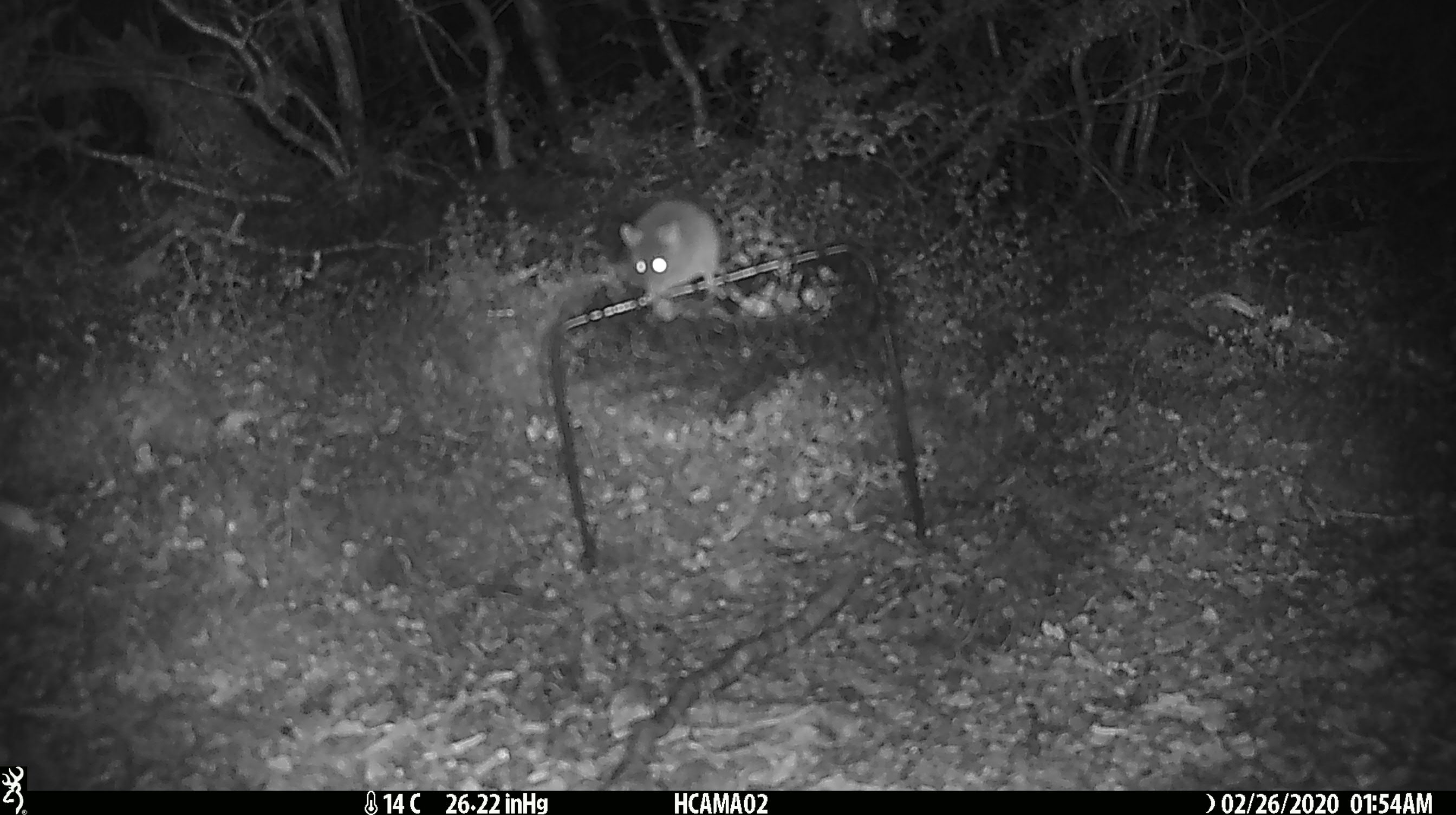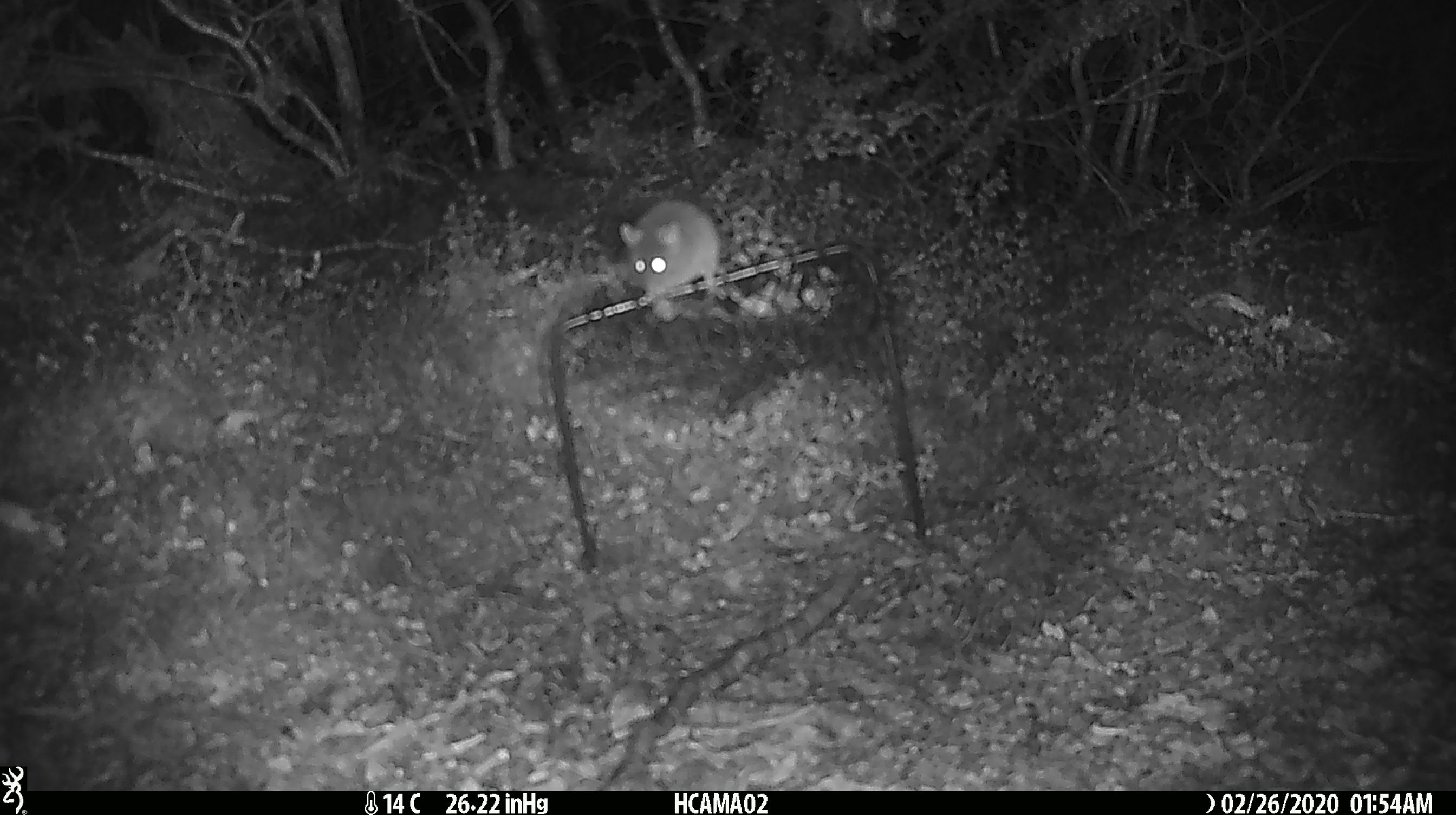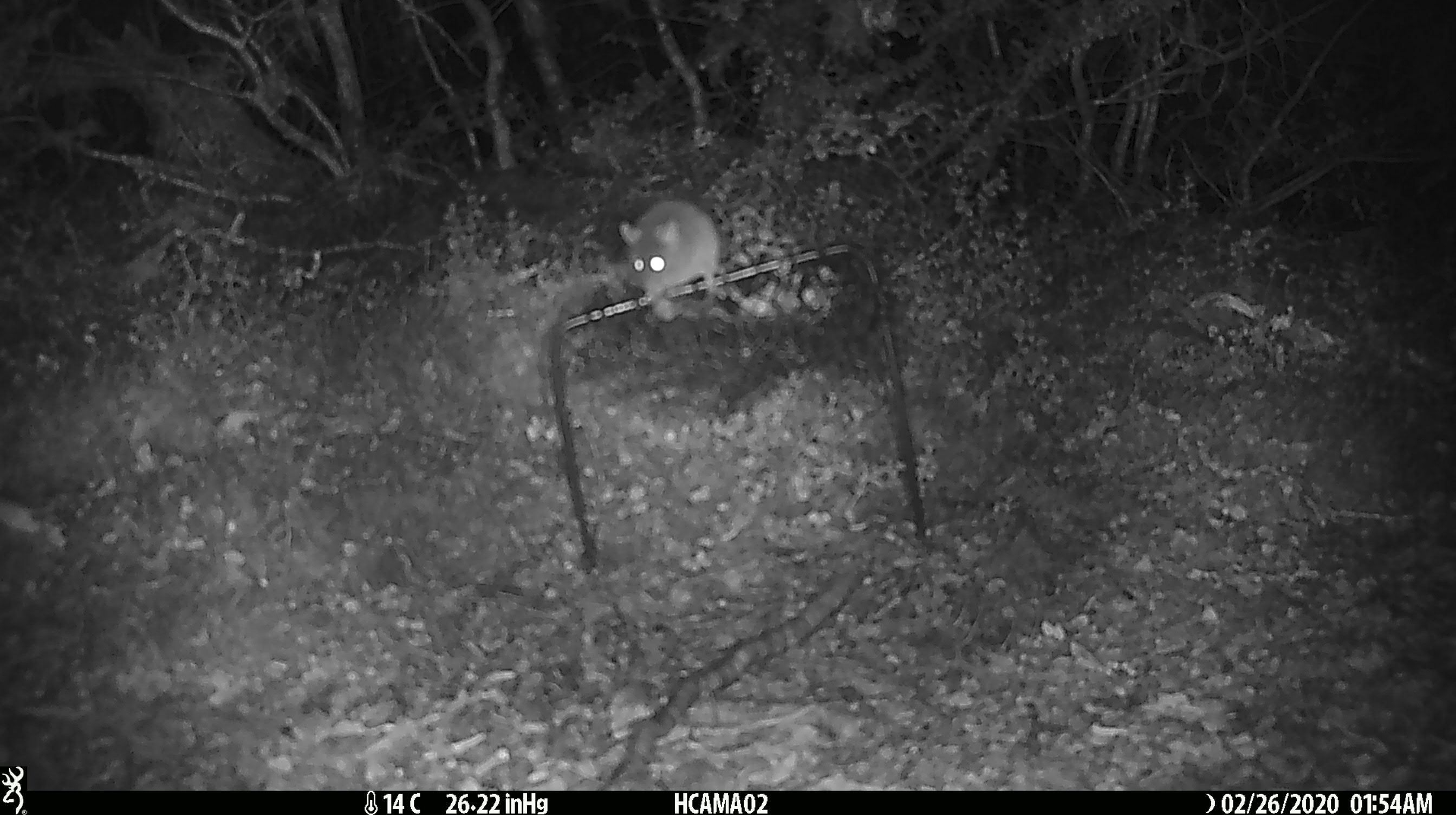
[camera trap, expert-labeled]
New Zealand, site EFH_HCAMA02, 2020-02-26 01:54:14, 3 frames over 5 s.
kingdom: Animalia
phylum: Chordata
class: Mammalia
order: Rodentia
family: Muridae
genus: Mus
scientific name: Mus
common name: mouse